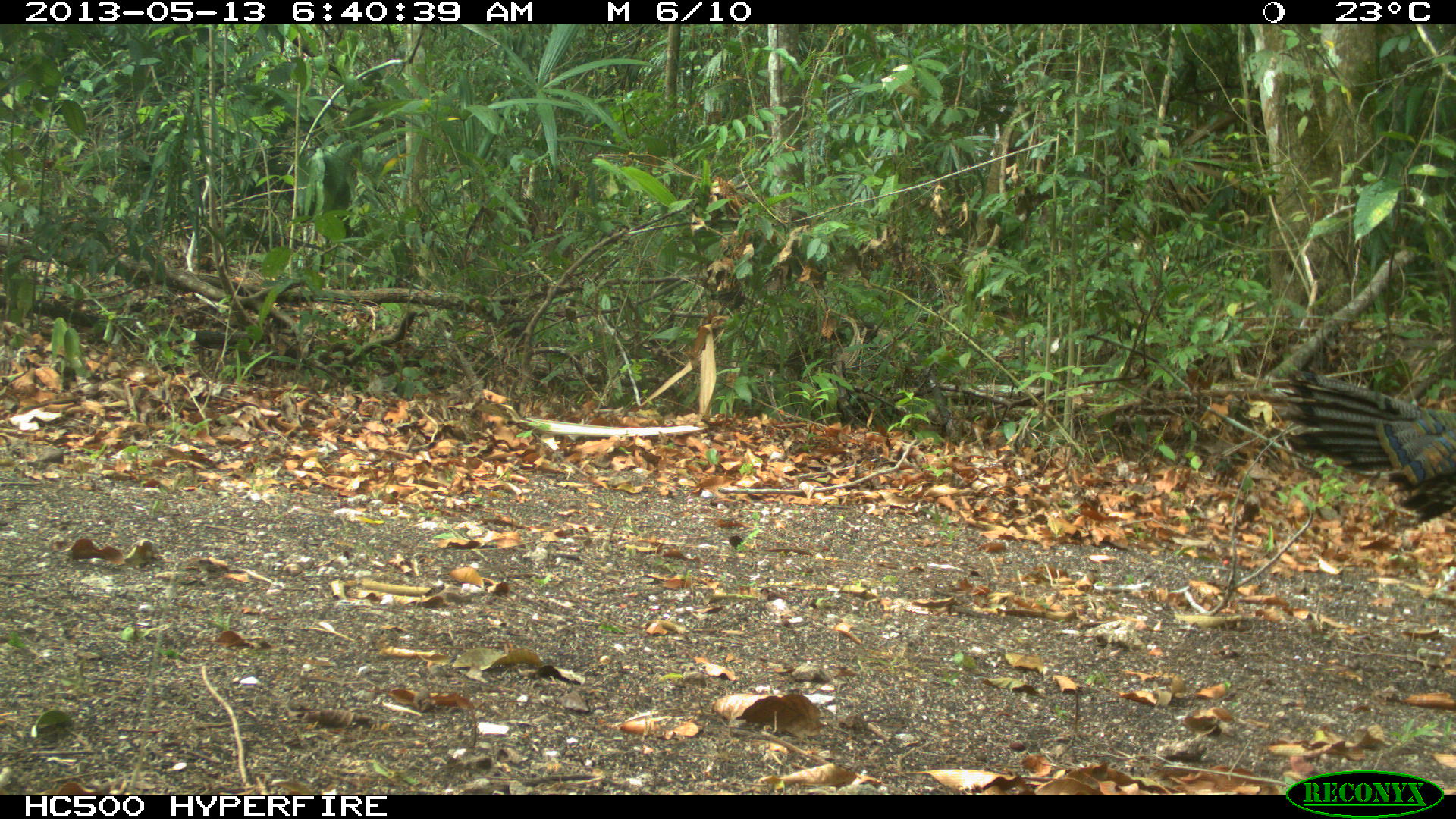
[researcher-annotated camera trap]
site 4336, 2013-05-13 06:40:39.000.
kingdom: Animalia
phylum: Chordata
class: Aves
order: Galliformes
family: Phasianidae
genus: Meleagris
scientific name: Meleagris ocellata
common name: ocellated turkey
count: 1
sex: female